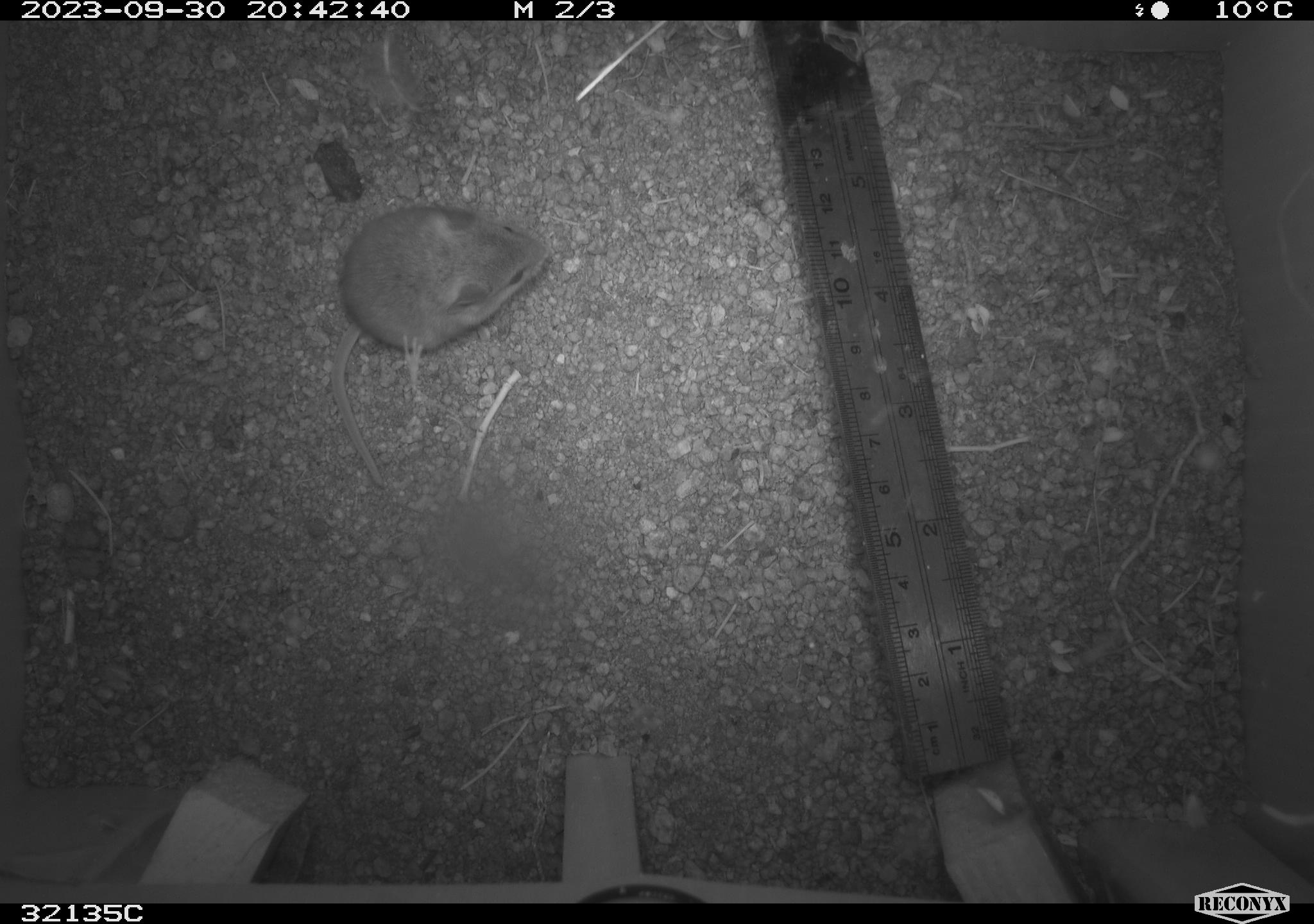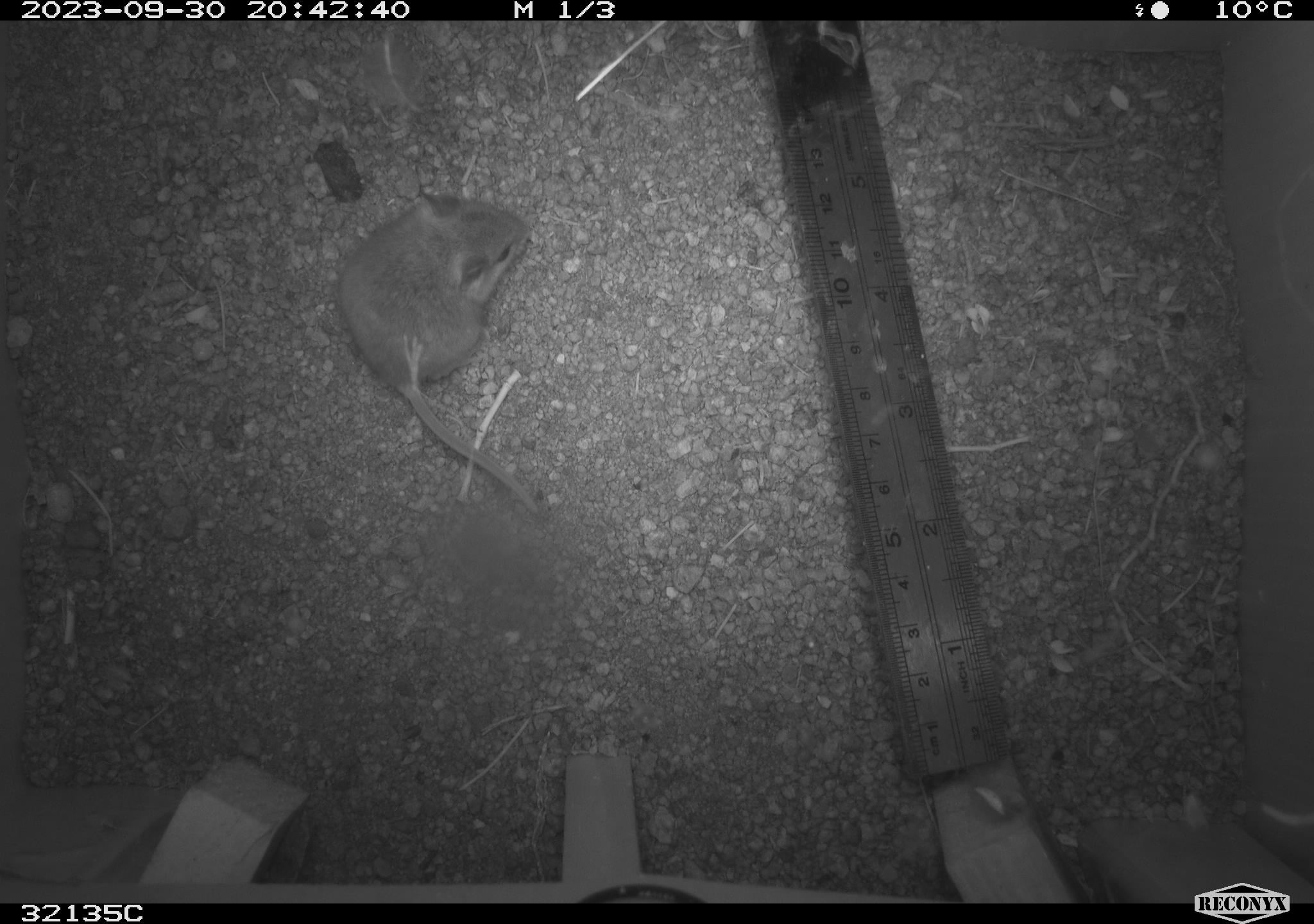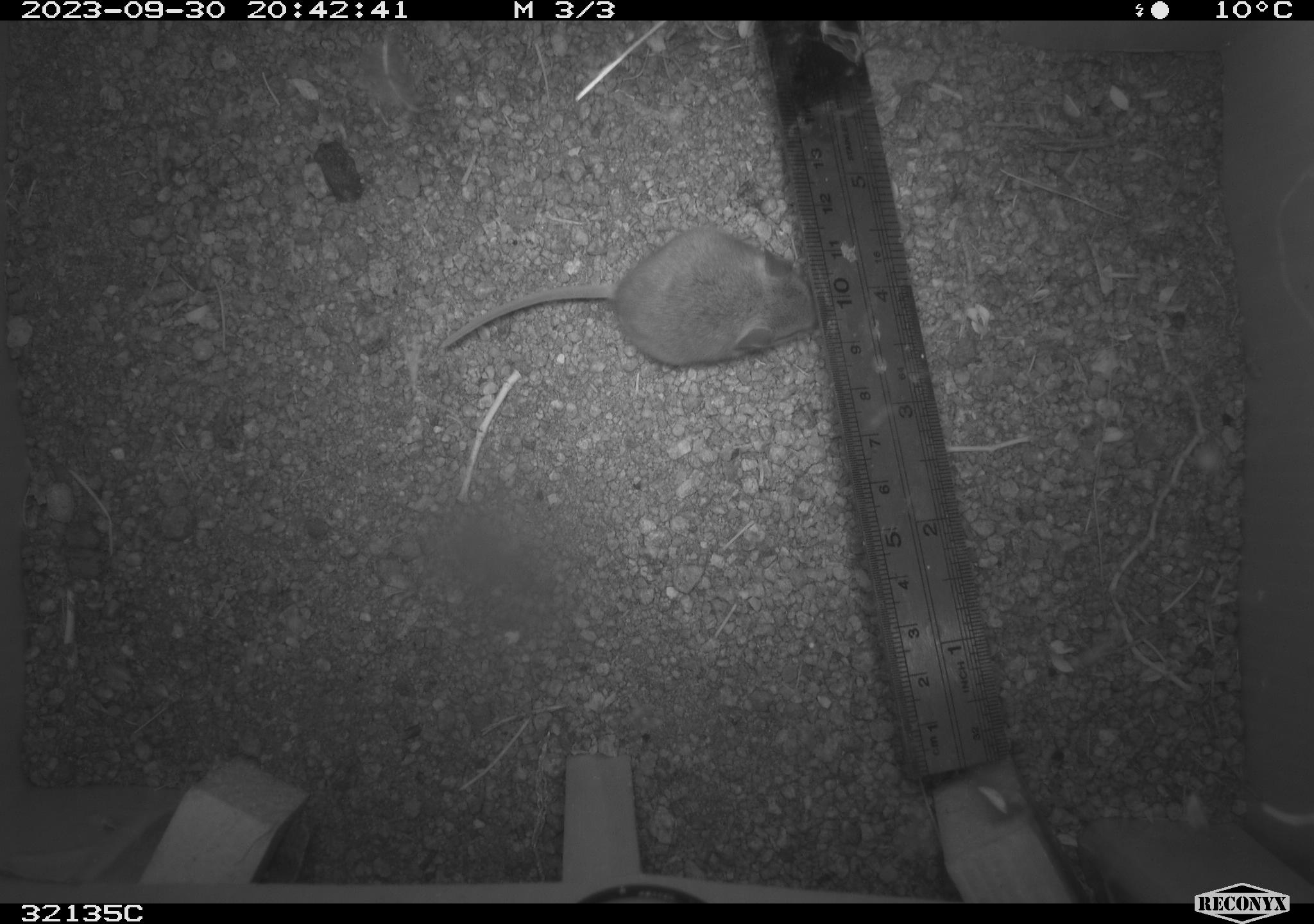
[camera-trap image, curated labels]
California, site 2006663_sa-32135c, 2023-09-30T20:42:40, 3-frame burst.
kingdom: Animalia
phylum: Chordata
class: Mammalia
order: Rodentia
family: Cricetidae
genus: Peromyscus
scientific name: Peromyscus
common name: deer mice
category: peromyscus species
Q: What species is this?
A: Peromyscus species (deer mice) (Peromyscus).